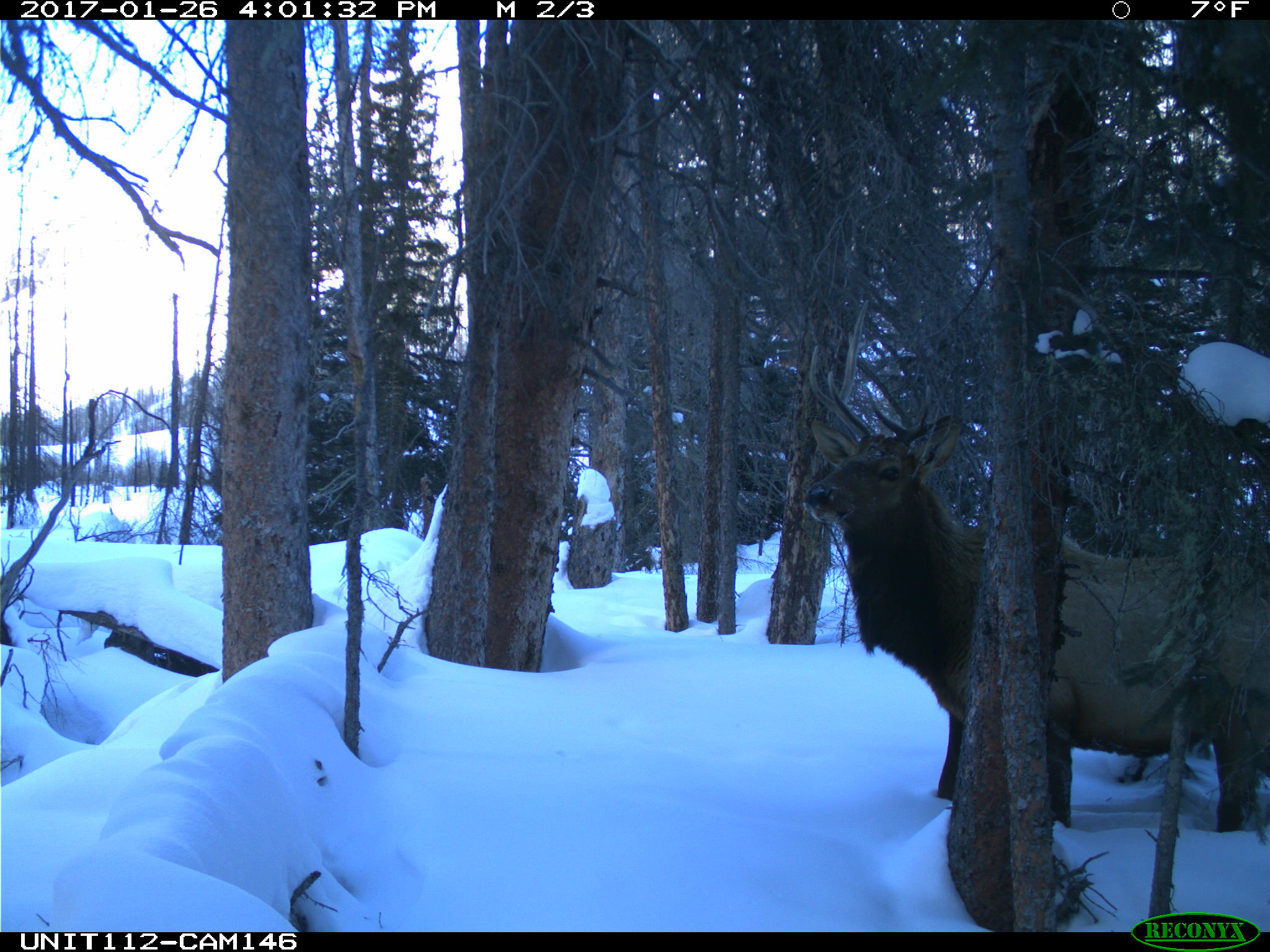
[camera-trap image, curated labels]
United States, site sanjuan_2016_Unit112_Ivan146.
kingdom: Animalia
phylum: Chordata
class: Mammalia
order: Artiodactyla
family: Cervidae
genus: Cervus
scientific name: Cervus elaphus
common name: red deer